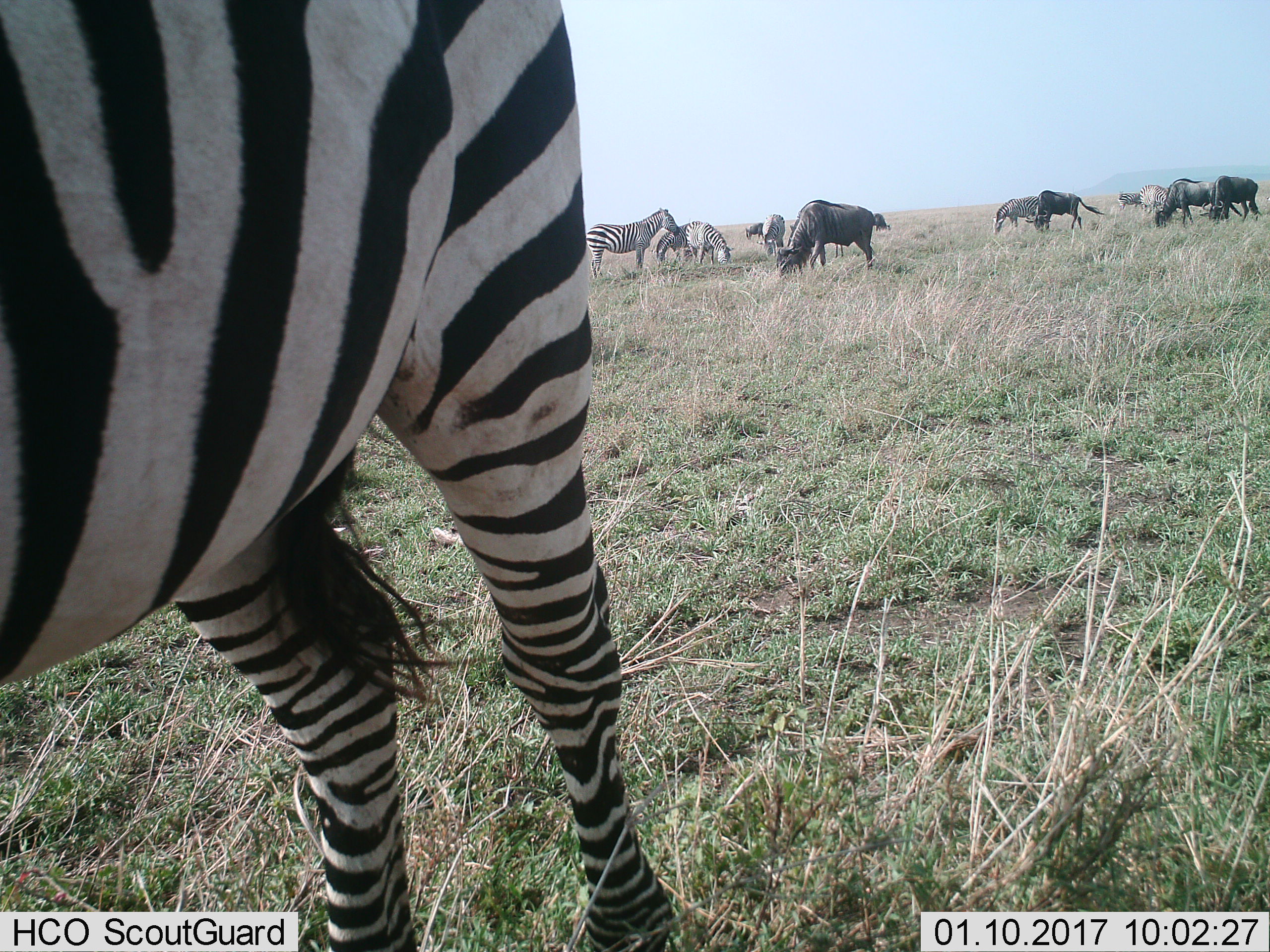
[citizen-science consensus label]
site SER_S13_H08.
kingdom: Animalia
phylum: Chordata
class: Mammalia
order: Artiodactyla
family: Bovidae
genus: Connochaetes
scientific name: Connochaetes taurinus taurinus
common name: blue wildebeest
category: wildebeestblue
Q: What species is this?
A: Wildebeestblue (blue wildebeest) (Connochaetes taurinus taurinus).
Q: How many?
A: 5.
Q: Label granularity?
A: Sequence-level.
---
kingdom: Animalia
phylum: Chordata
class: Mammalia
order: Perissodactyla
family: Equidae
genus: Equus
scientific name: Equus quagga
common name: plains zebra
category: zebraplains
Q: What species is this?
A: Zebraplains (plains zebra) (Equus quagga).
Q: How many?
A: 8.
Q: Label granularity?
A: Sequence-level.